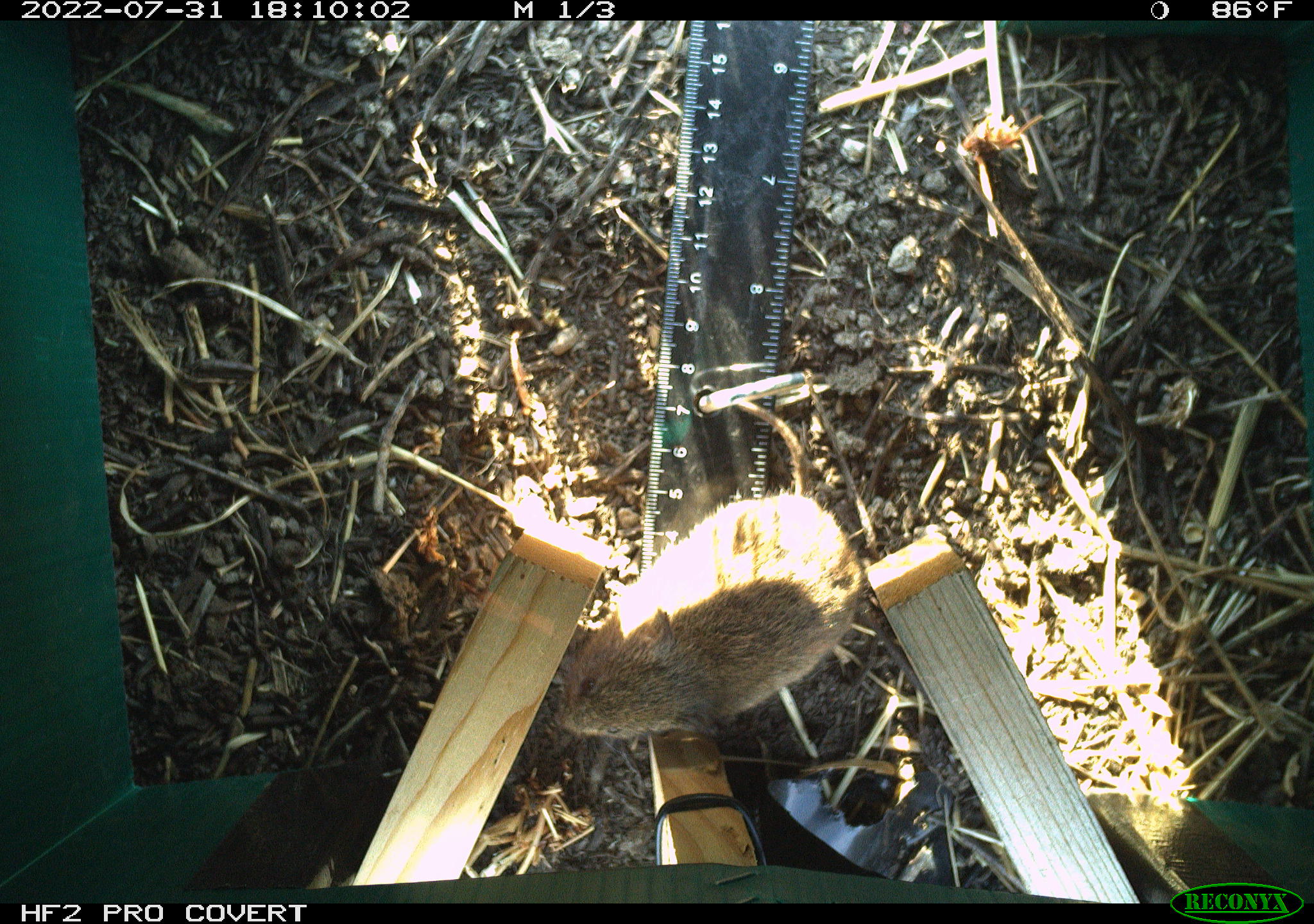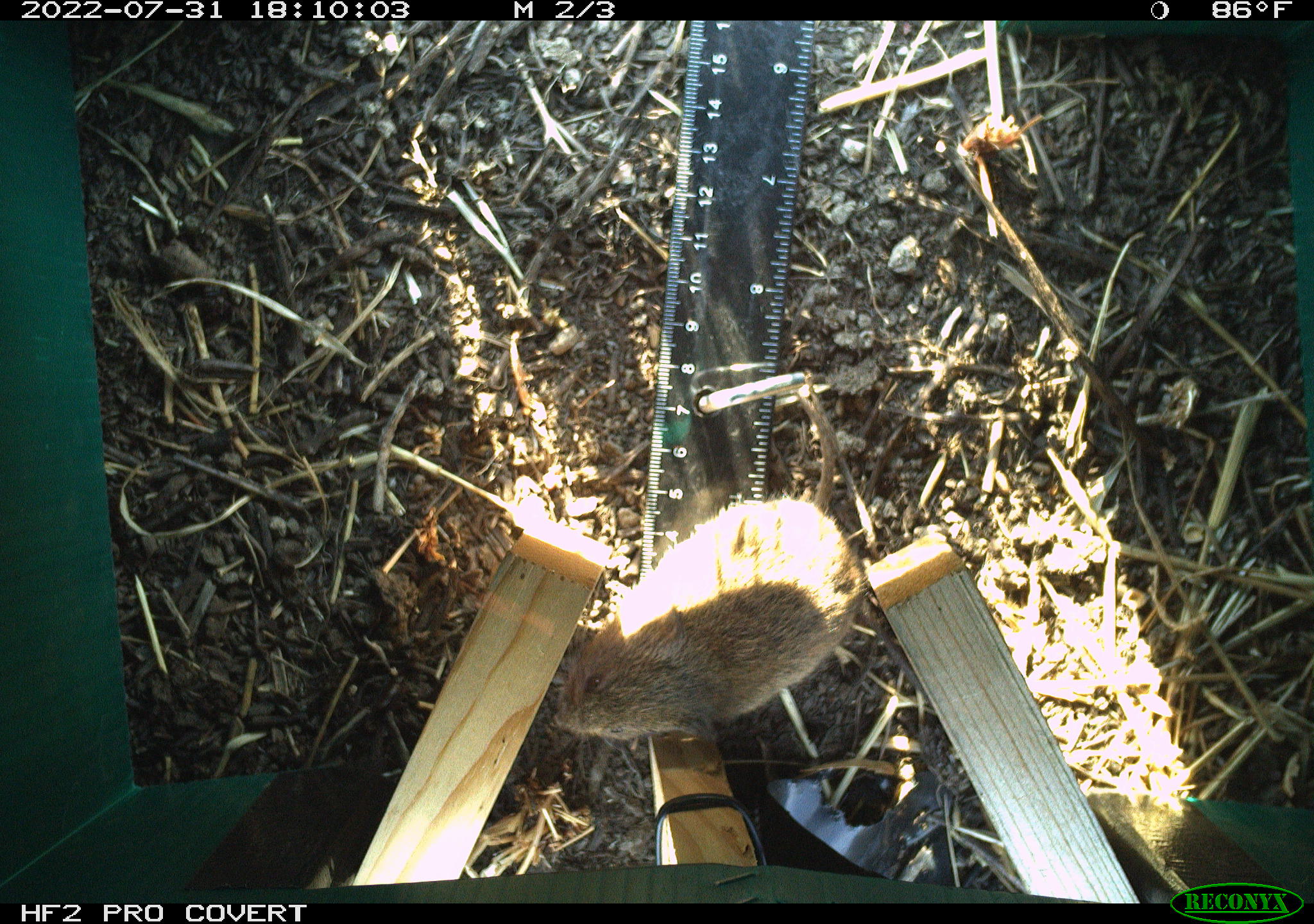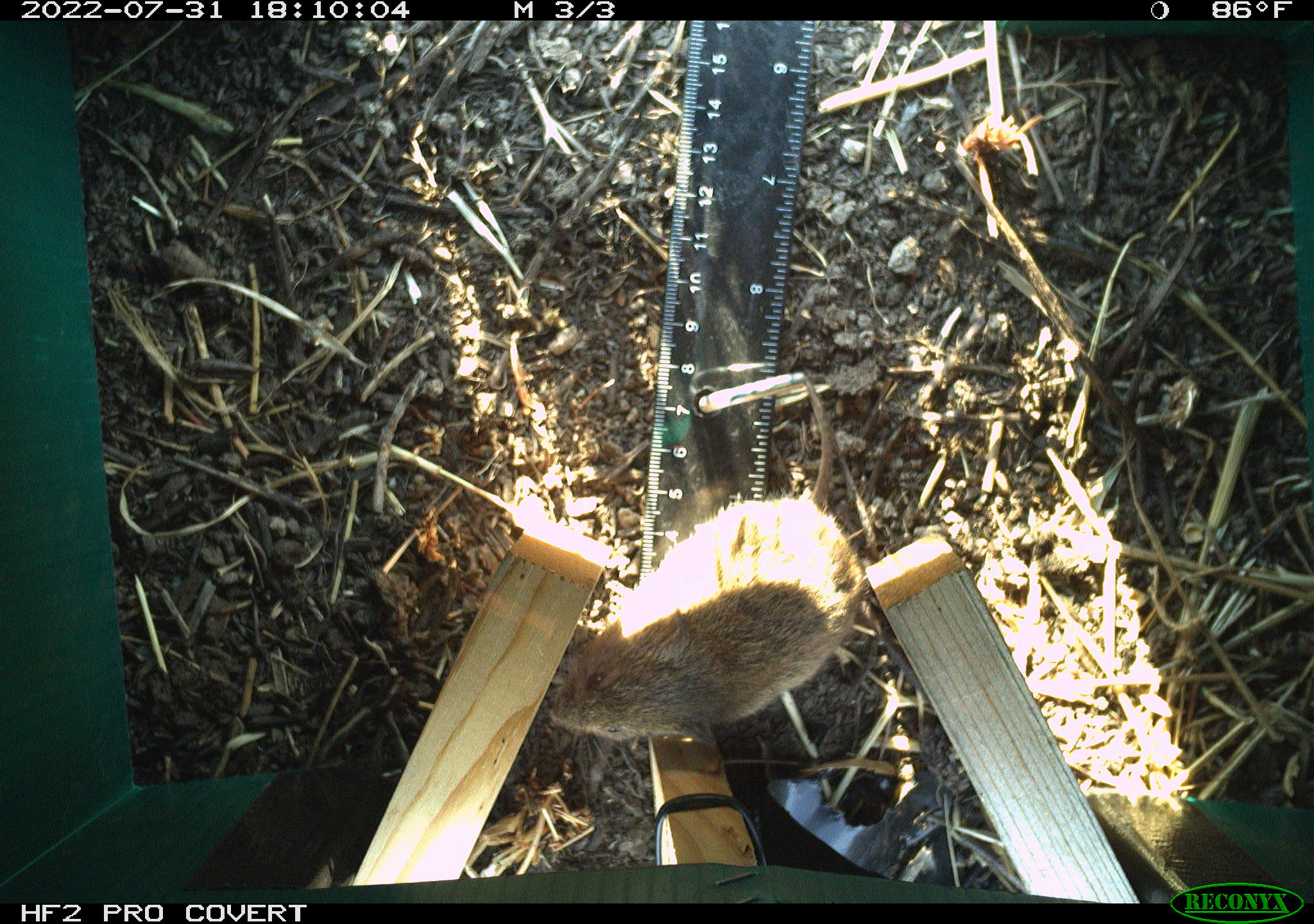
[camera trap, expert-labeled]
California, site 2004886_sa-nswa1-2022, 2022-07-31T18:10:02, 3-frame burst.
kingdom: Animalia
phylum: Chordata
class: Mammalia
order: Rodentia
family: Cricetidae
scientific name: Cricetidae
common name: hamsters, voles, lemmings, and allies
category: cricetidae family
Cricetidae family (hamsters, voles, lemmings, and allies) (Cricetidae).